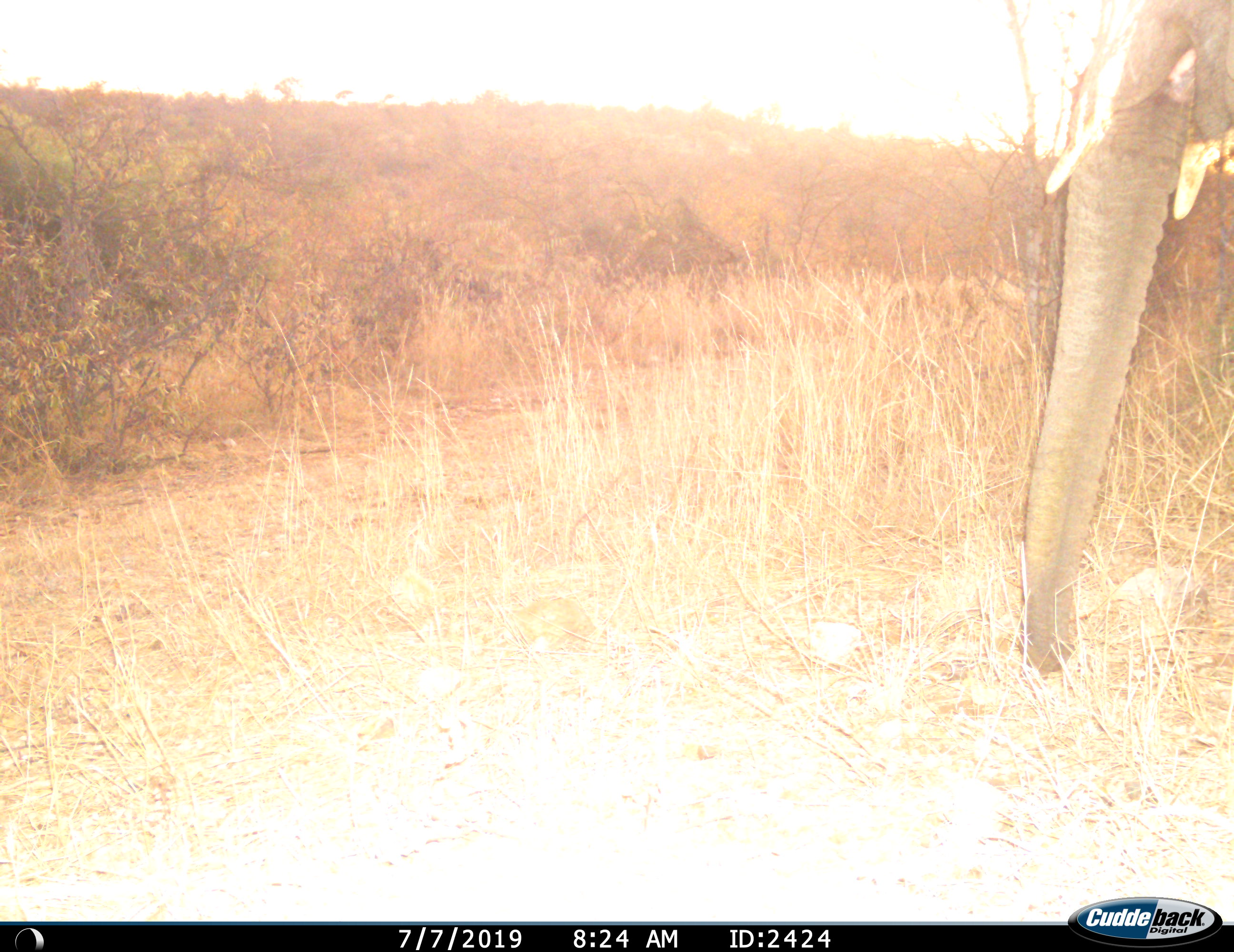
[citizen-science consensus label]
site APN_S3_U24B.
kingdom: Animalia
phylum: Chordata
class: Mammalia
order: Proboscidea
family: Elephantidae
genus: Loxodonta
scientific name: Loxodonta africana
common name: african bush elephant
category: elephant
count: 1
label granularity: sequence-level